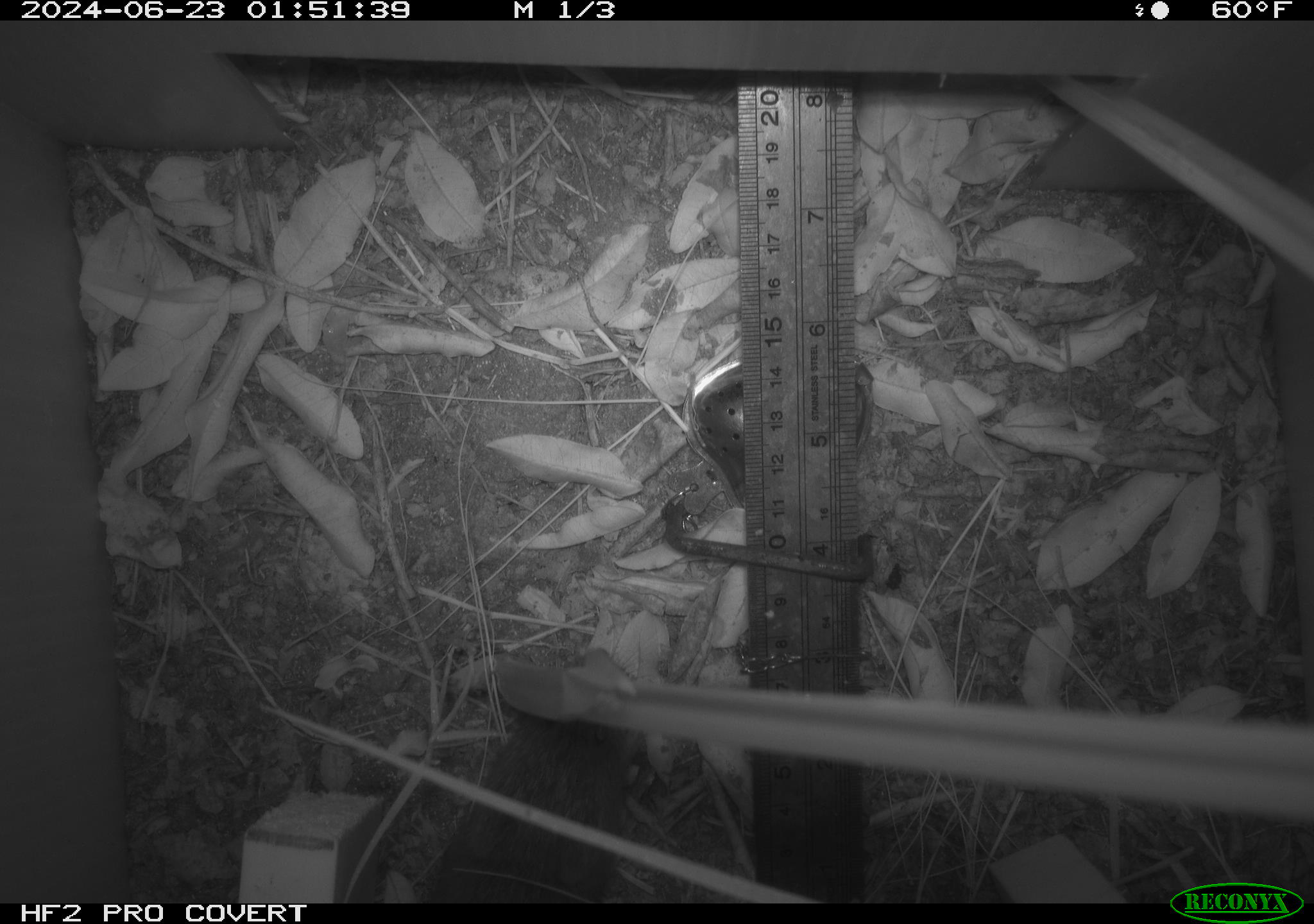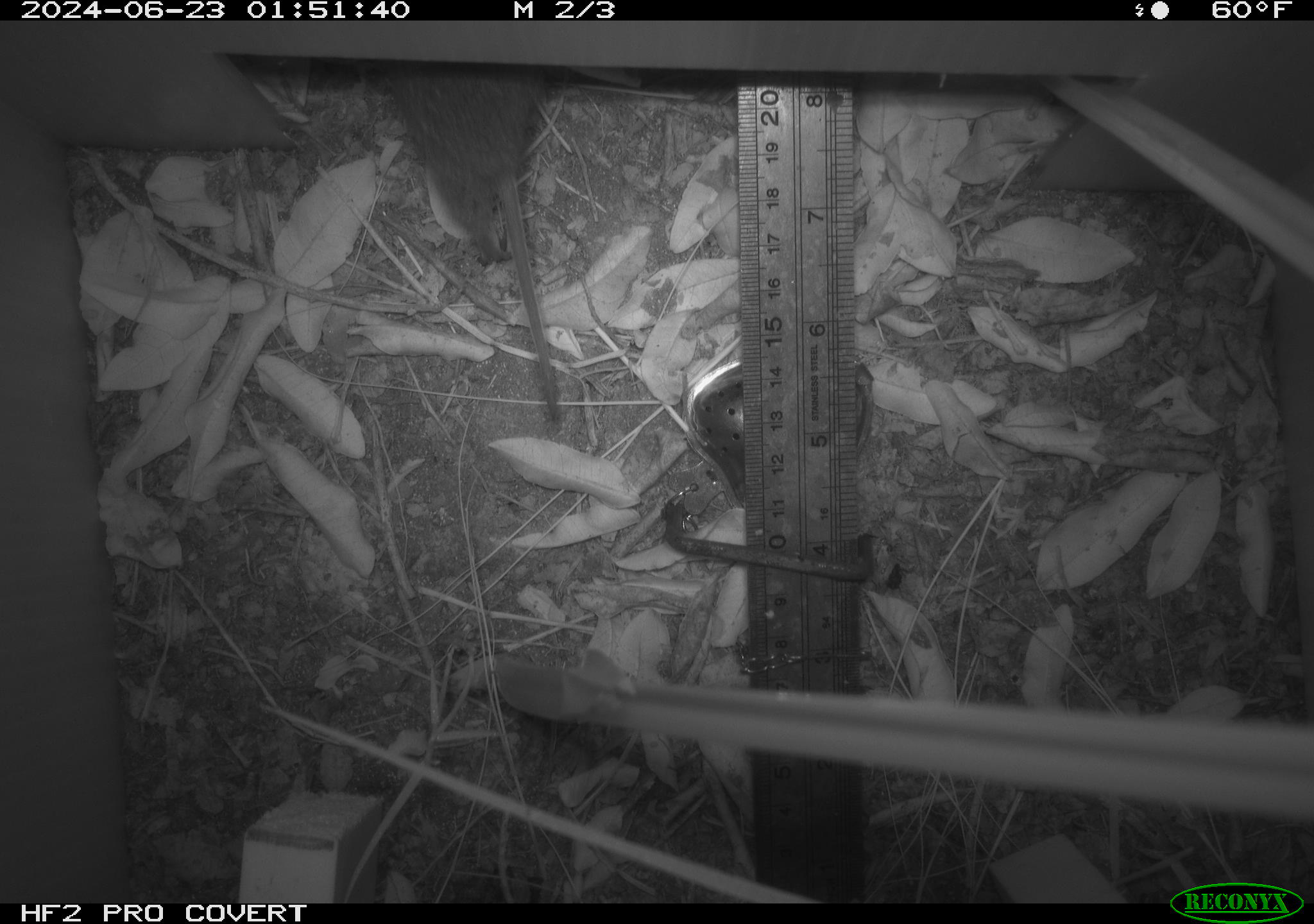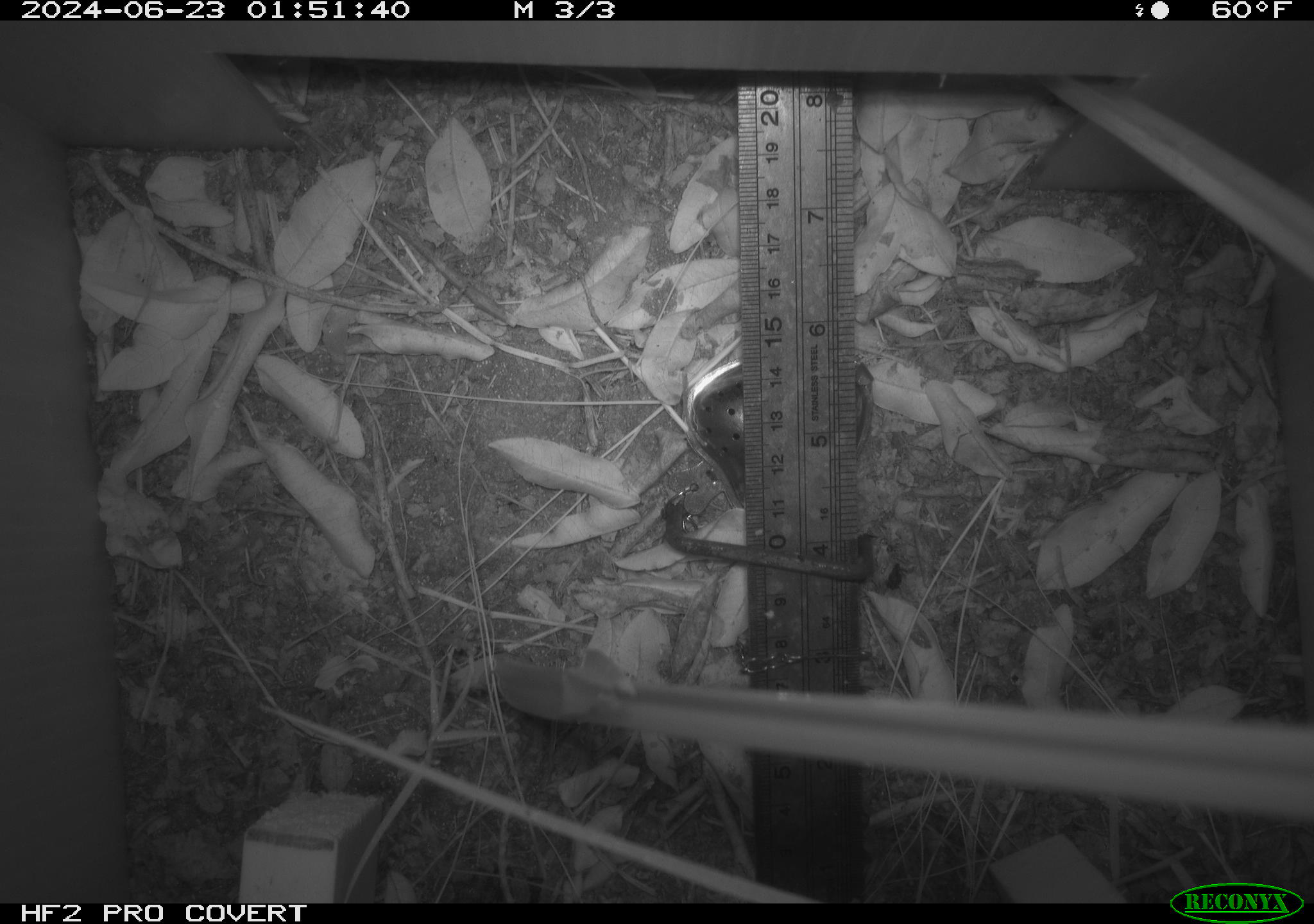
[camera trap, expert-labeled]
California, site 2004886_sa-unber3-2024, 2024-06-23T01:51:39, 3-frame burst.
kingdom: Animalia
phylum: Chordata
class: Mammalia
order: Rodentia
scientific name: Rodentia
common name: mouse species